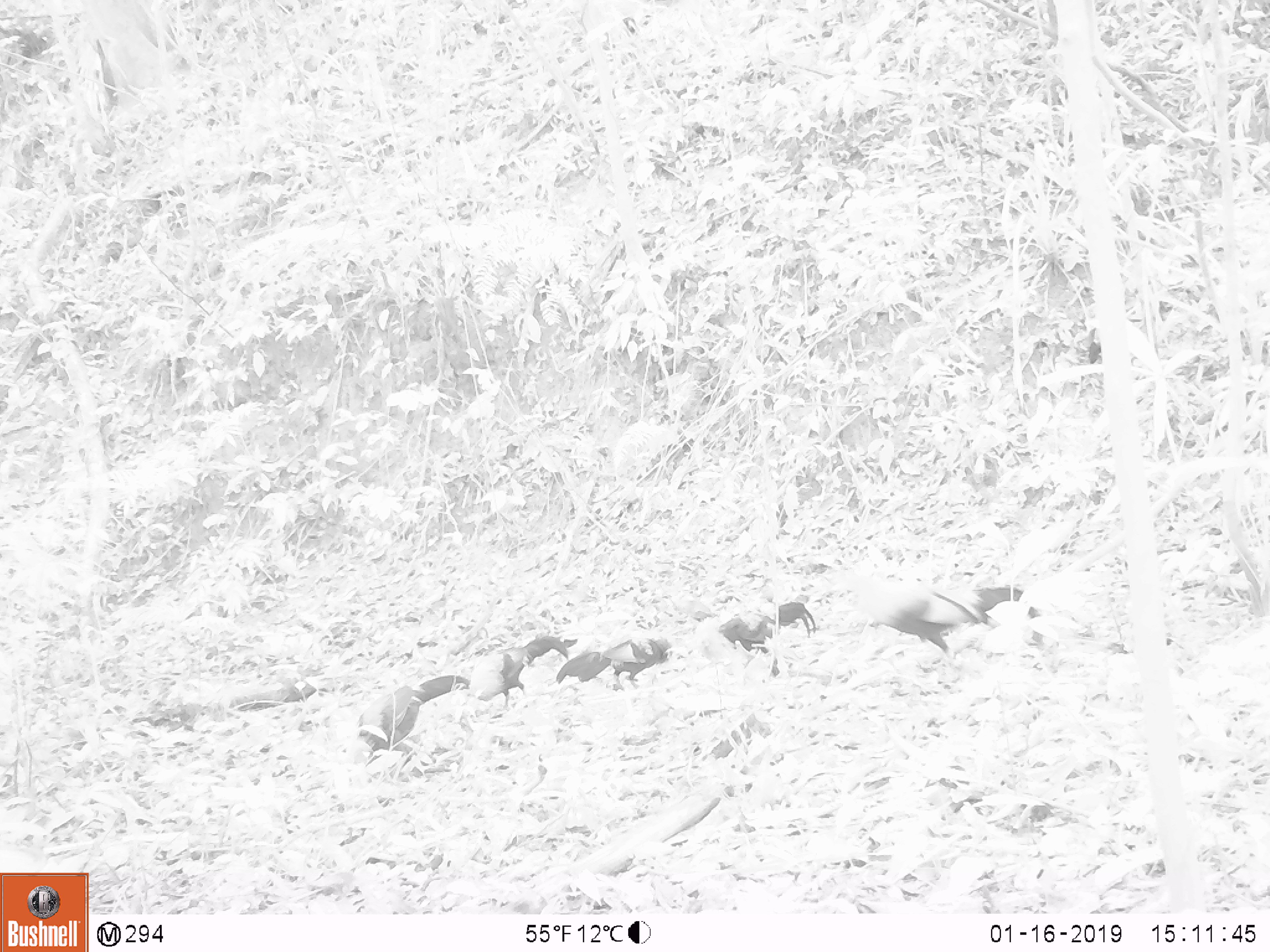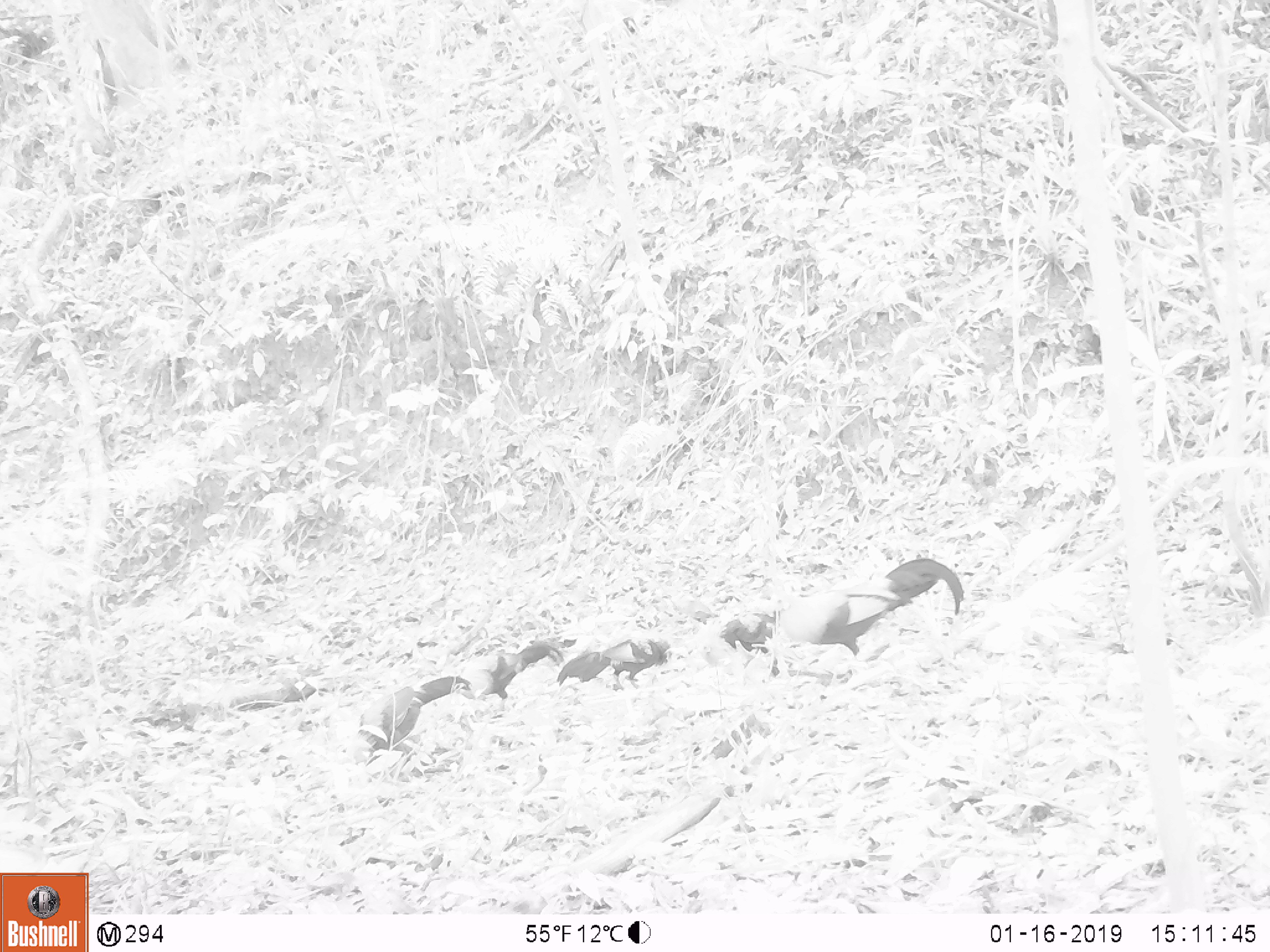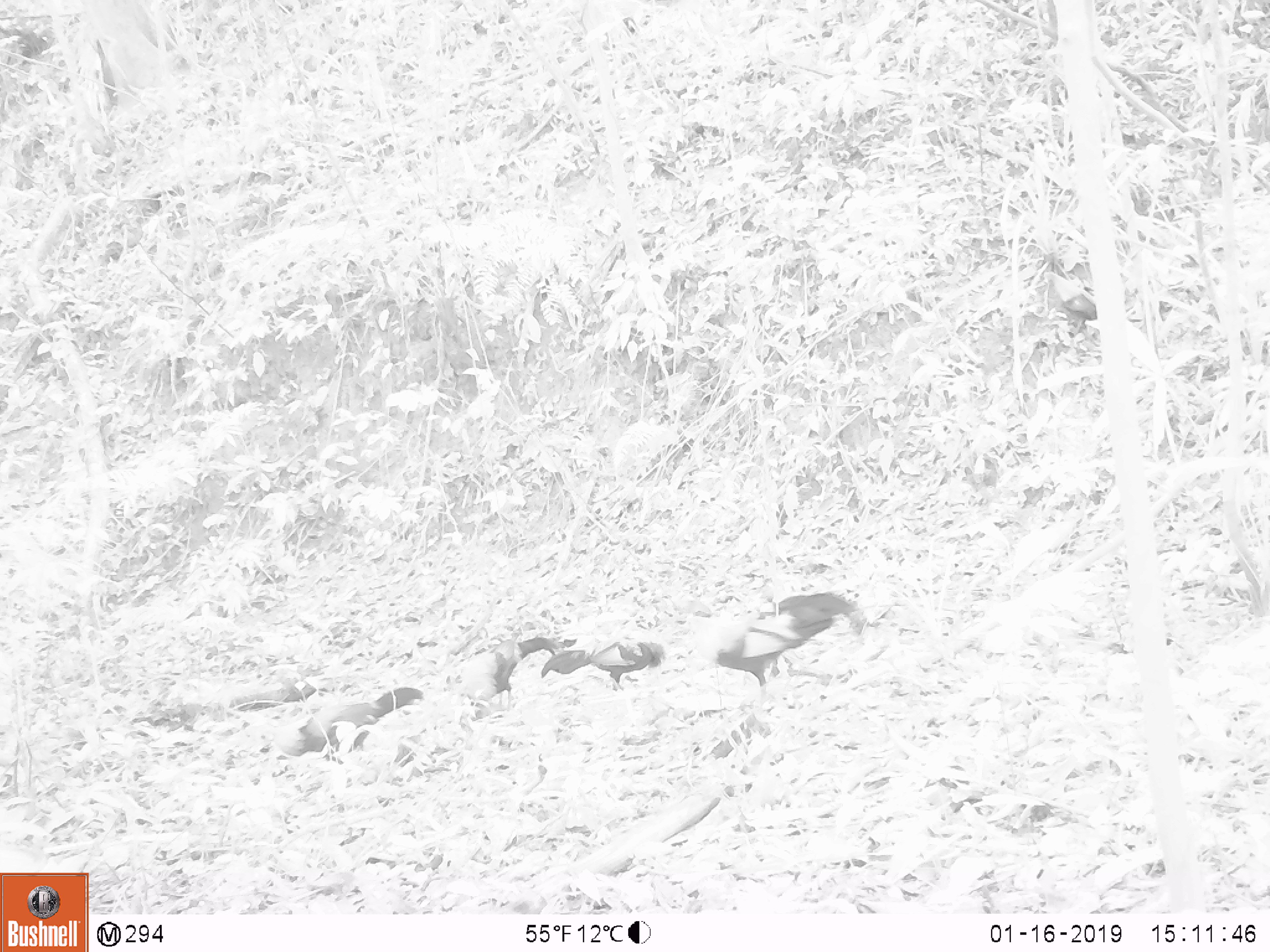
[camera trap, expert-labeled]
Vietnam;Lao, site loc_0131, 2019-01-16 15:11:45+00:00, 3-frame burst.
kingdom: Animalia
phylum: Chordata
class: Aves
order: Galliformes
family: Phasianidae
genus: Gallus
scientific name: Gallus gallus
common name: red junglefowl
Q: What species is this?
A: Red junglefowl (Gallus gallus).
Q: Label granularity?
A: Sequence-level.